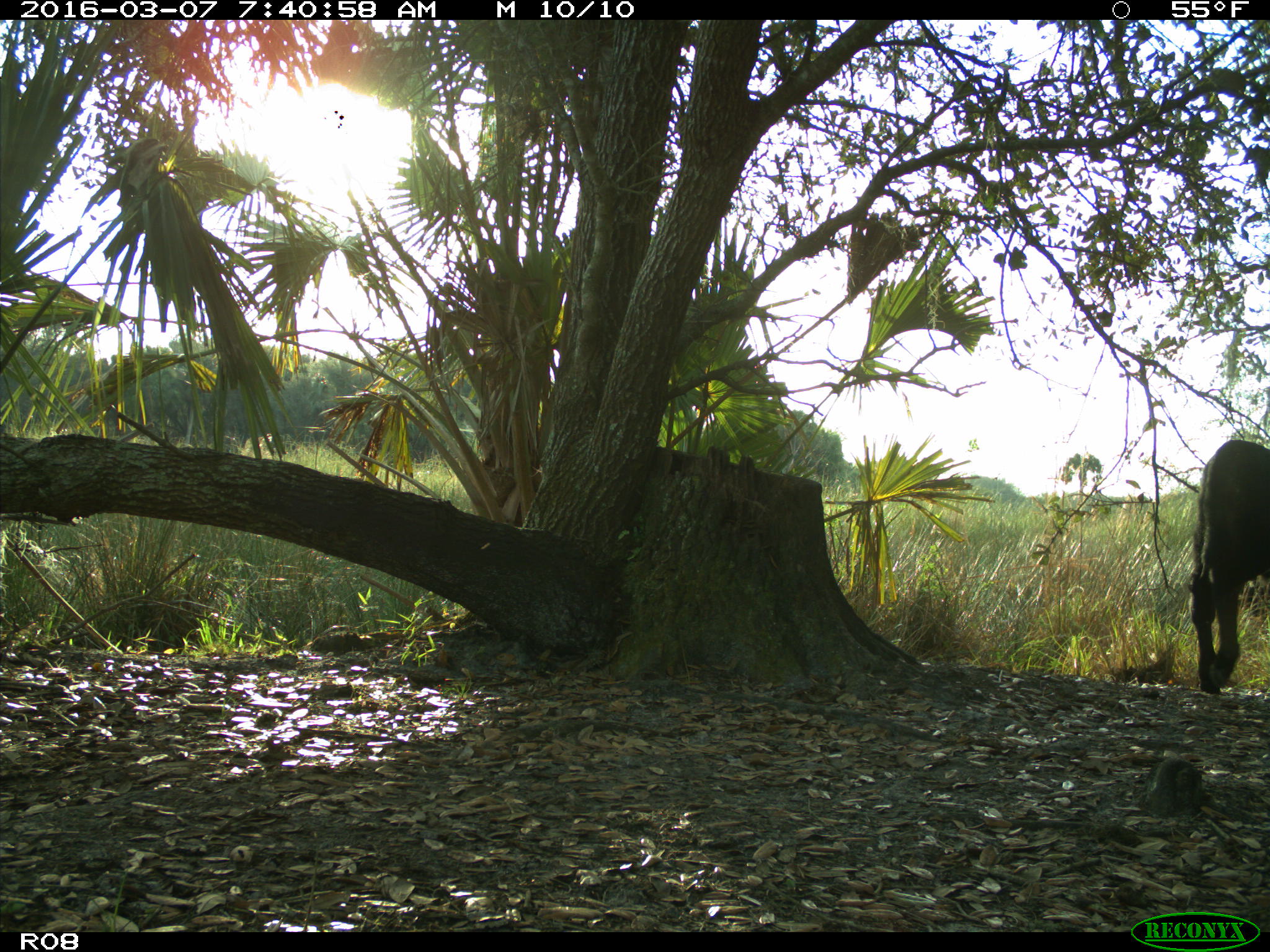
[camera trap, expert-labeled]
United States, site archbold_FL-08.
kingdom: Animalia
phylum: Chordata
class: Mammalia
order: Artiodactyla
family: Bovidae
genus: Bos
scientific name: Bos taurus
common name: domestic cow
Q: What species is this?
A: Bos taurus (domestic cow).